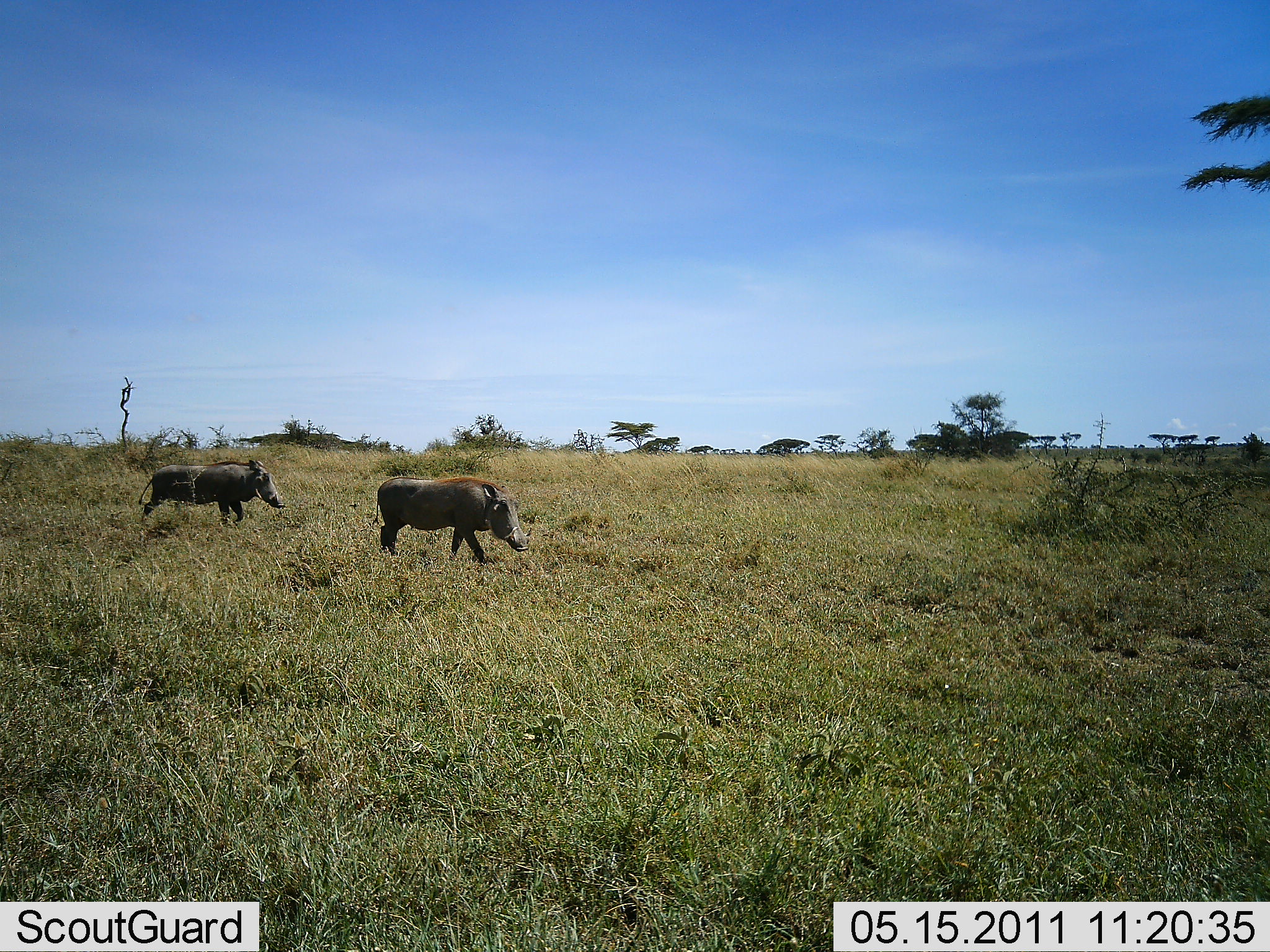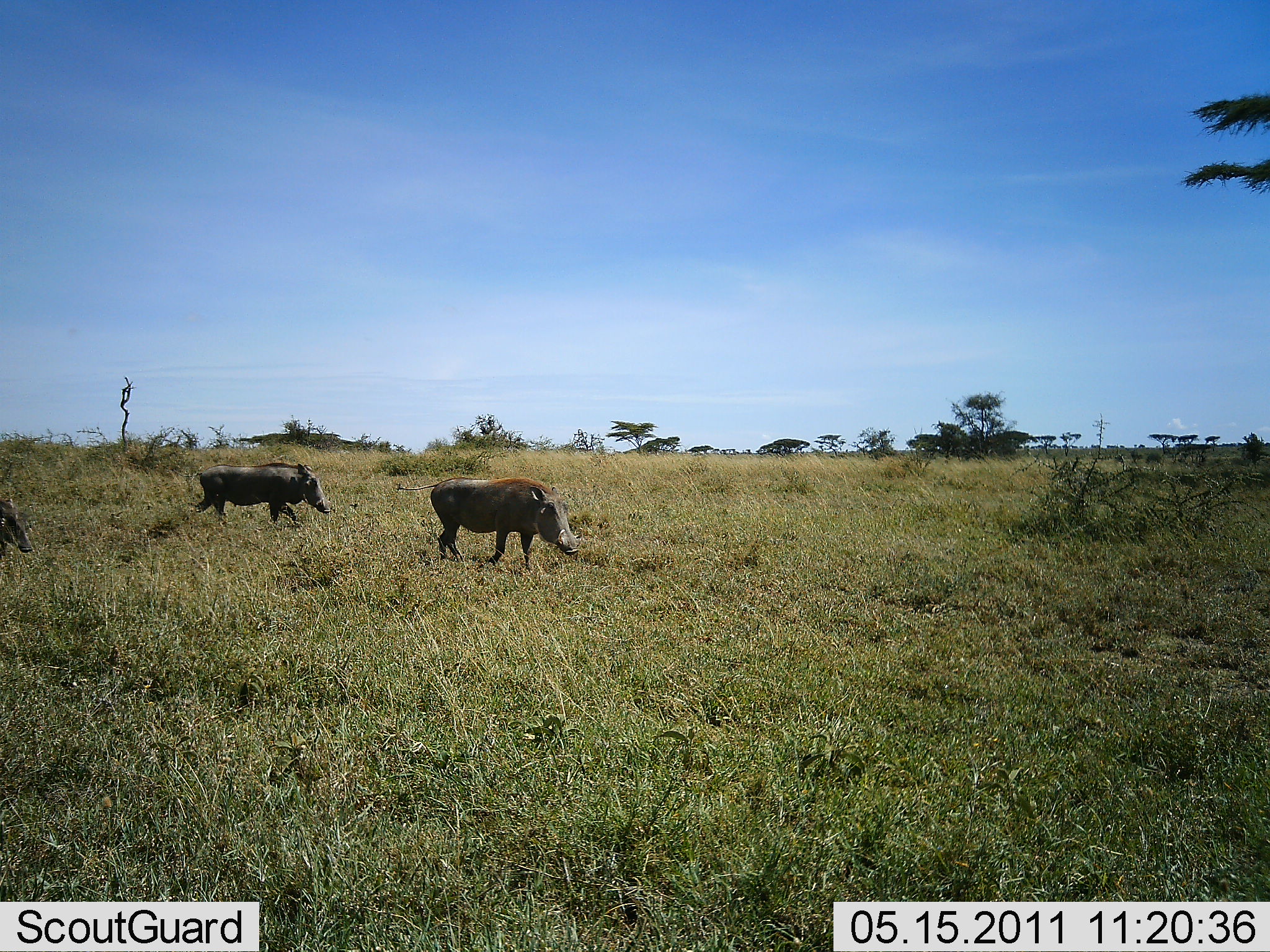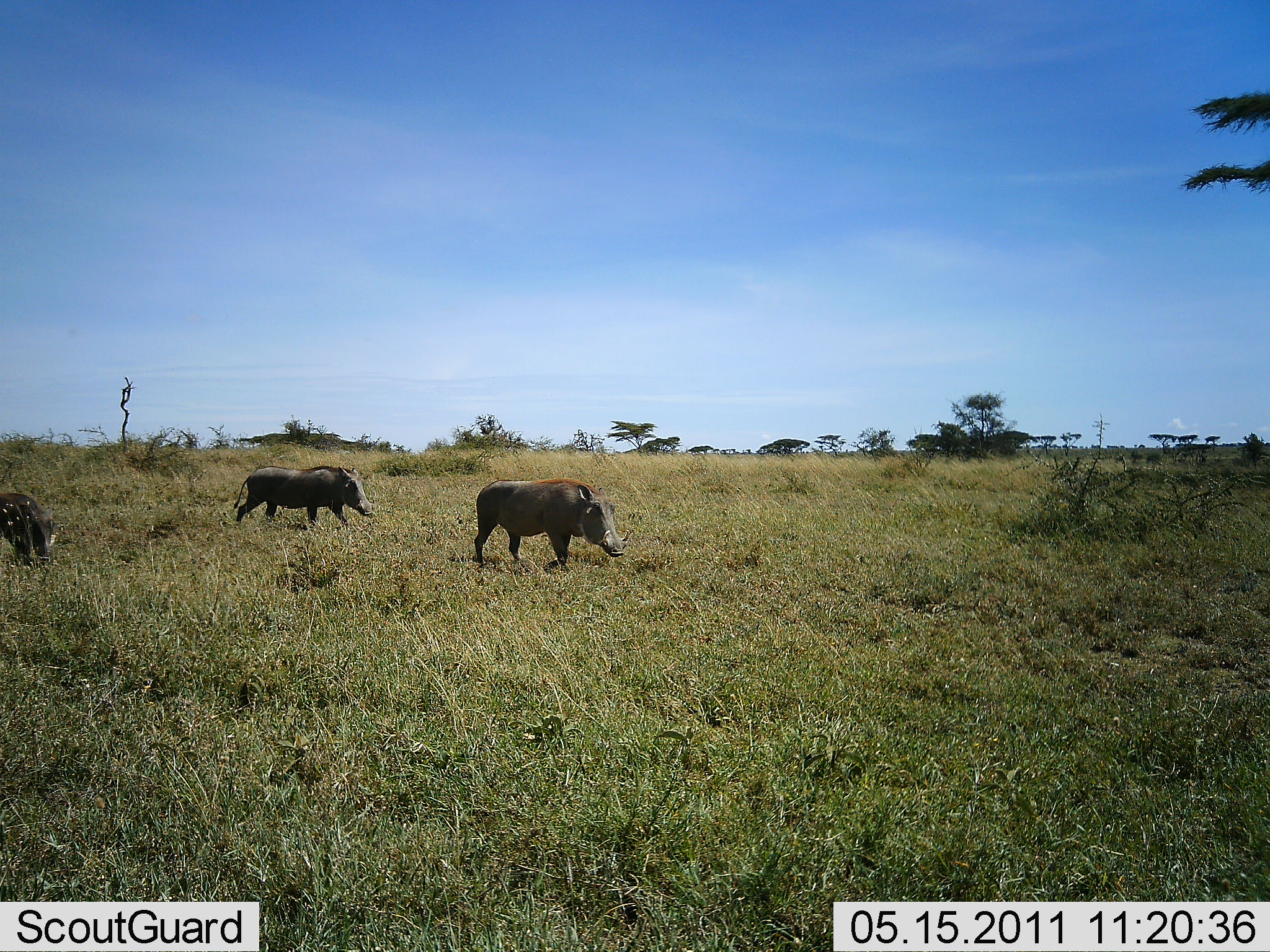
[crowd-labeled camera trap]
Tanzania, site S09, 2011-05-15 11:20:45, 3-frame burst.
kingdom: Animalia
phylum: Chordata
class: Mammalia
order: Artiodactyla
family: Suidae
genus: Phacochoerus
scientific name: Phacochoerus africanus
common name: warthog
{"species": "warthog (Phacochoerus africanus)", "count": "3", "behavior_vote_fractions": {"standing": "0%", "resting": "0%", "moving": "100%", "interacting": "0%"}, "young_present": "7%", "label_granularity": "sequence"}